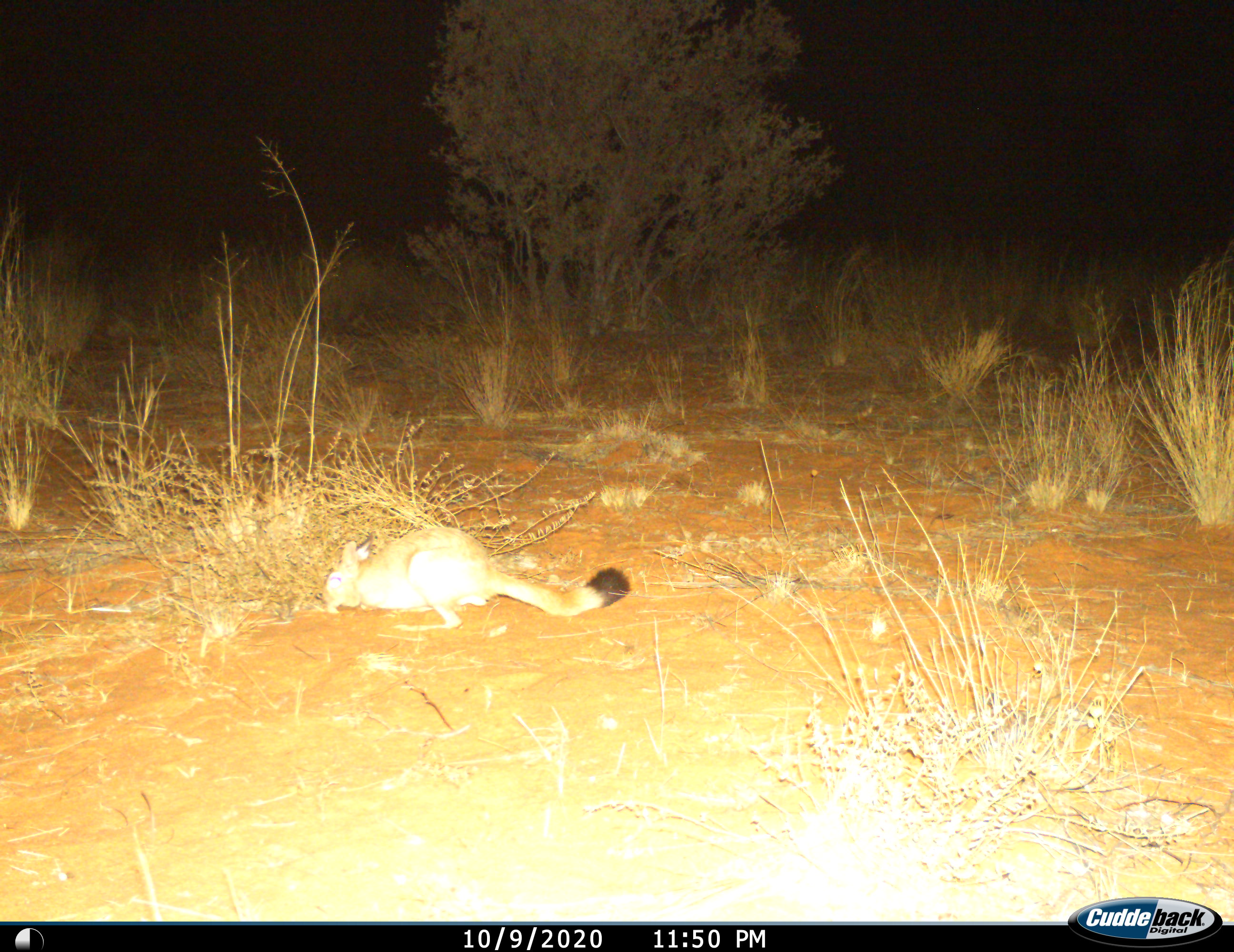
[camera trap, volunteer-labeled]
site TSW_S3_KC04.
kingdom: Animalia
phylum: Chordata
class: Mammalia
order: Rodentia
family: Pedetidae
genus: Pedetes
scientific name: Pedetes capensis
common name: springhare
Springhare (Pedetes capensis), count 1. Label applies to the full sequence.